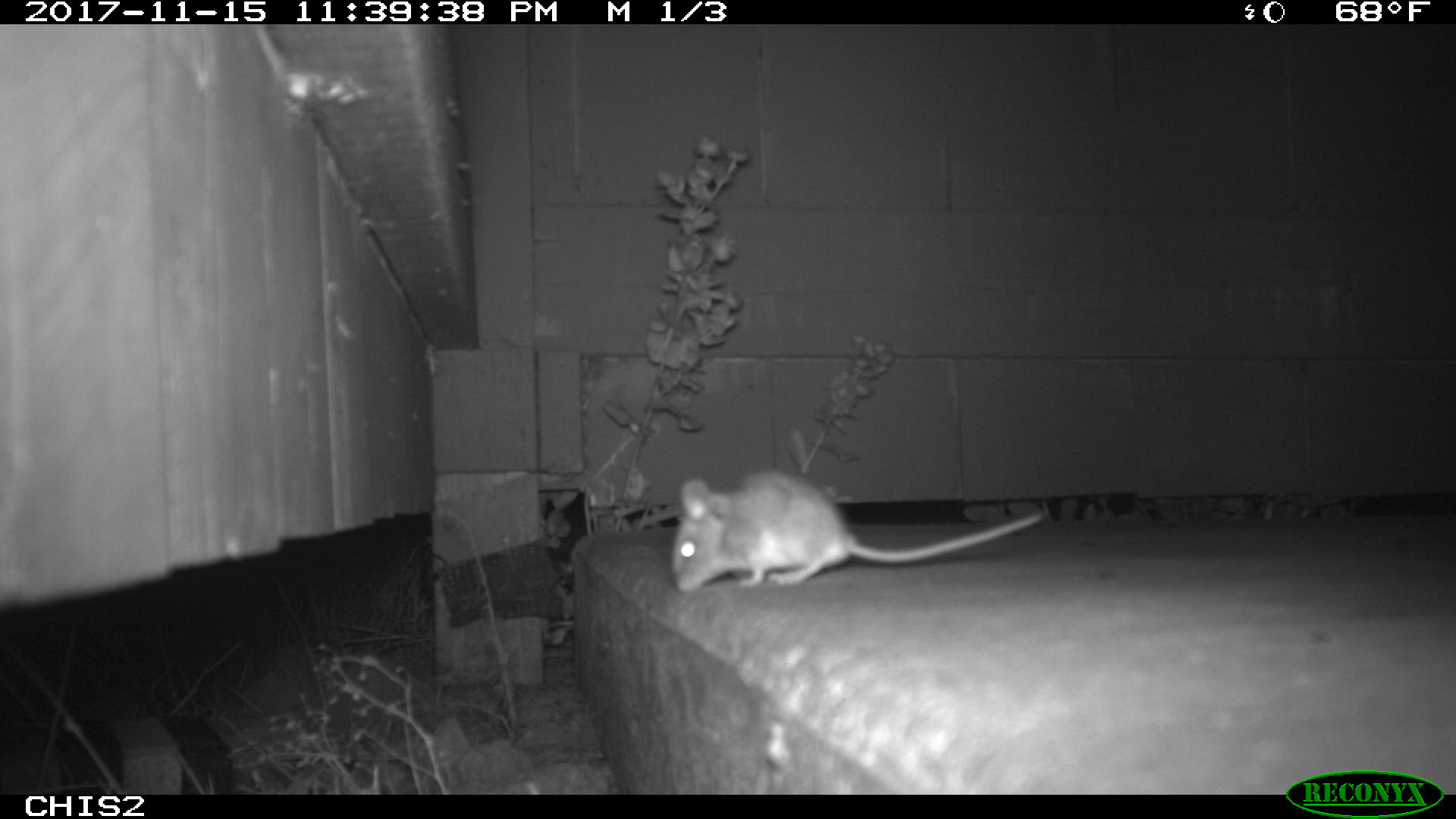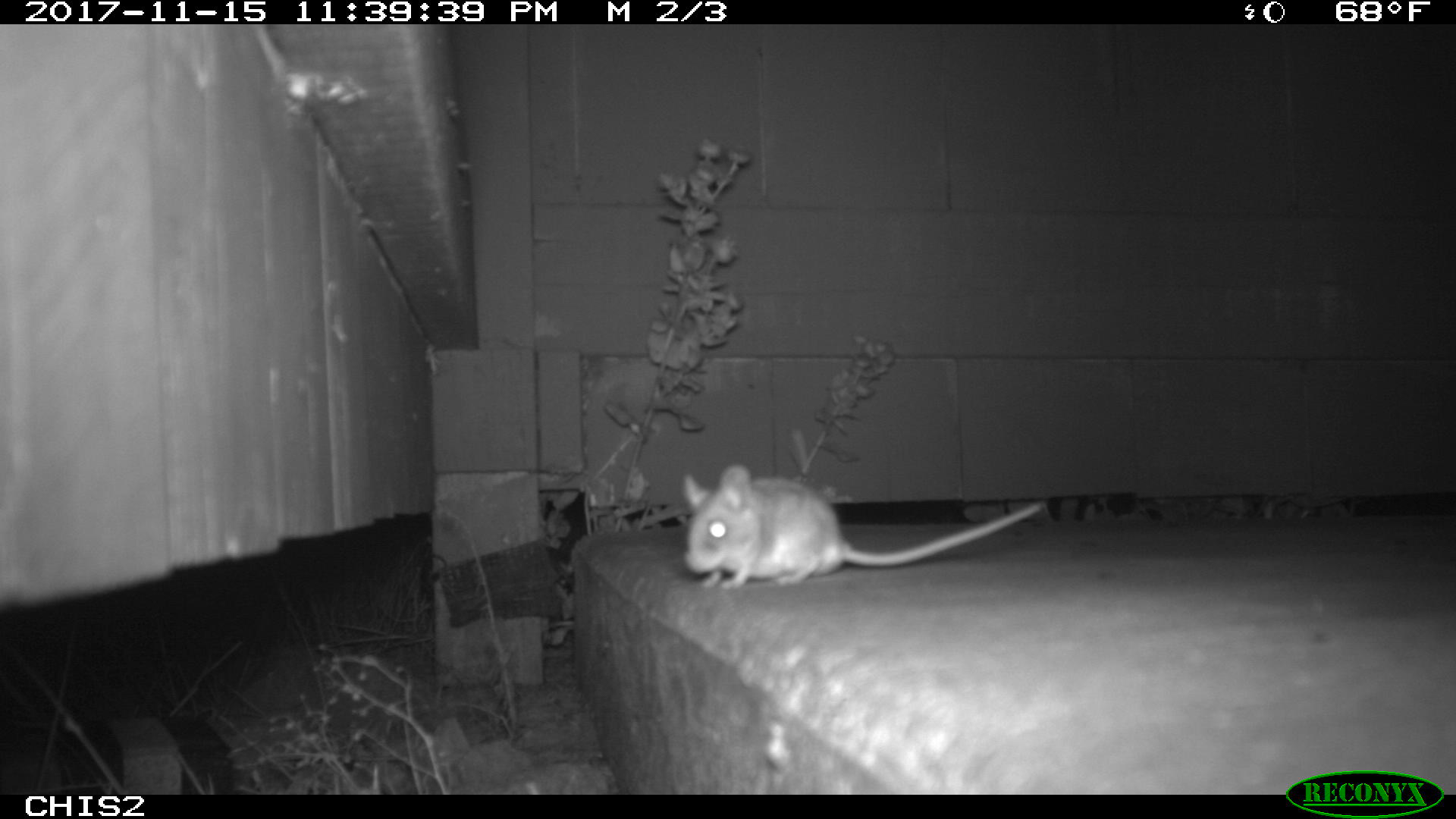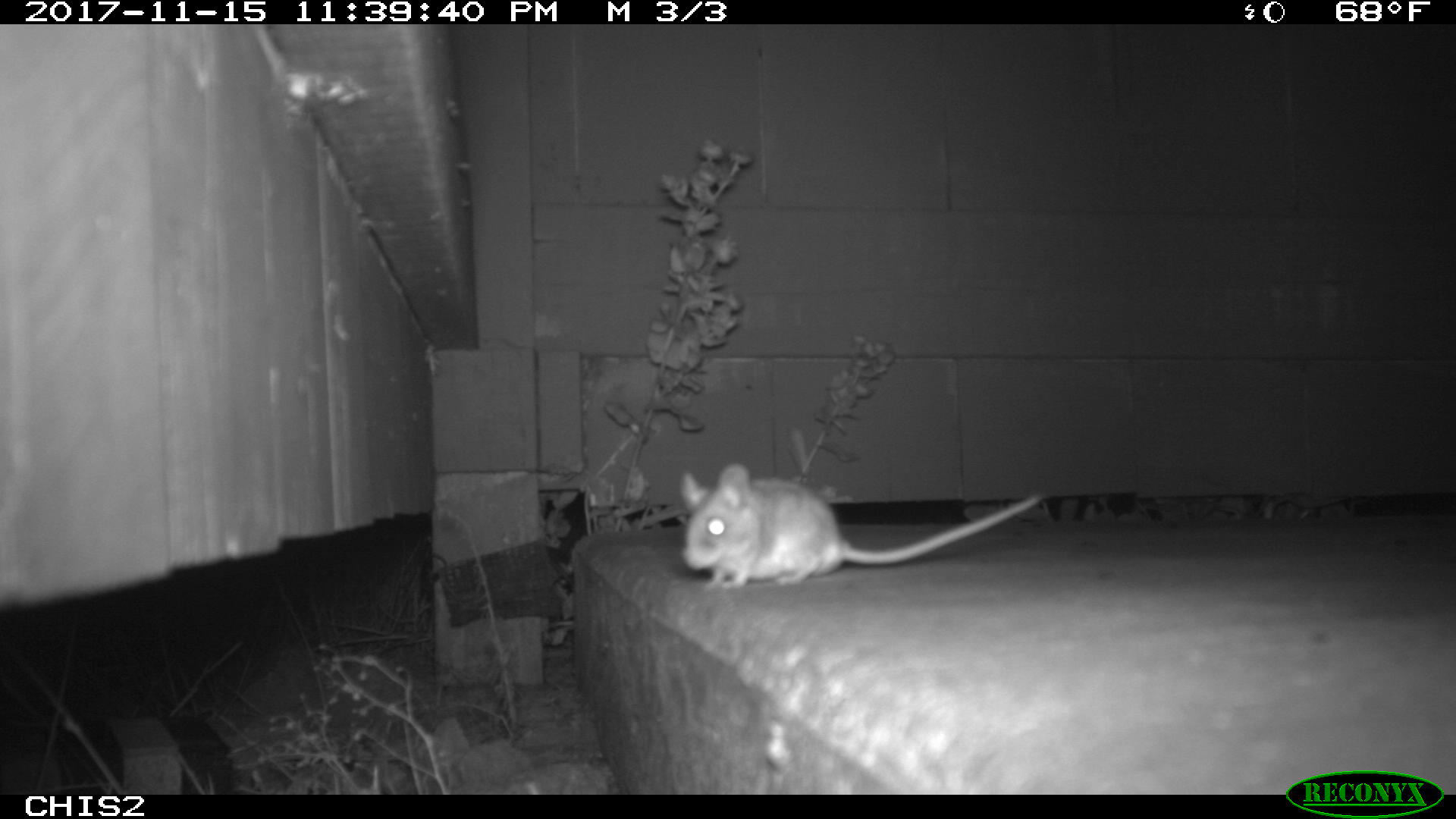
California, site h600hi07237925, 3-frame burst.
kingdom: Animalia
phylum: Chordata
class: Mammalia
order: Rodentia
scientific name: Rodentia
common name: rodent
Rodent (Rodentia).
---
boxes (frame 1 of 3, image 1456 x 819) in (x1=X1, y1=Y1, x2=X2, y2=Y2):
rodent: (x1=671, y1=472, x2=1043, y2=593)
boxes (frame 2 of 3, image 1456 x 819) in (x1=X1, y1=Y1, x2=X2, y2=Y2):
rodent: (x1=682, y1=463, x2=1043, y2=589)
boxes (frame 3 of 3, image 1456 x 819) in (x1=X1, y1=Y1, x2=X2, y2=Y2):
rodent: (x1=680, y1=464, x2=1040, y2=588)